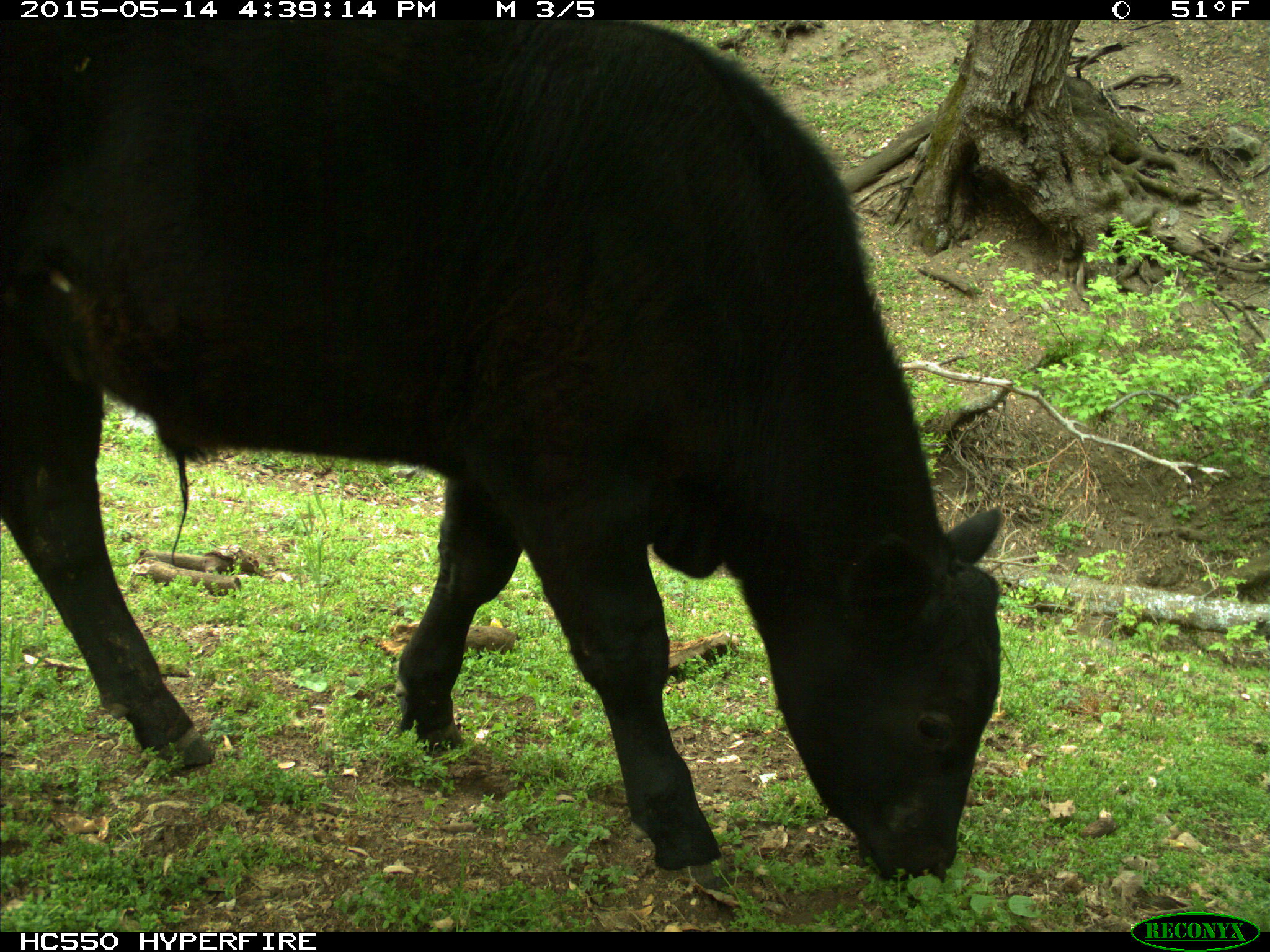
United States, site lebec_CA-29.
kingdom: Animalia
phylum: Chordata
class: Mammalia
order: Artiodactyla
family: Bovidae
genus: Bos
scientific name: Bos taurus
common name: domestic cow